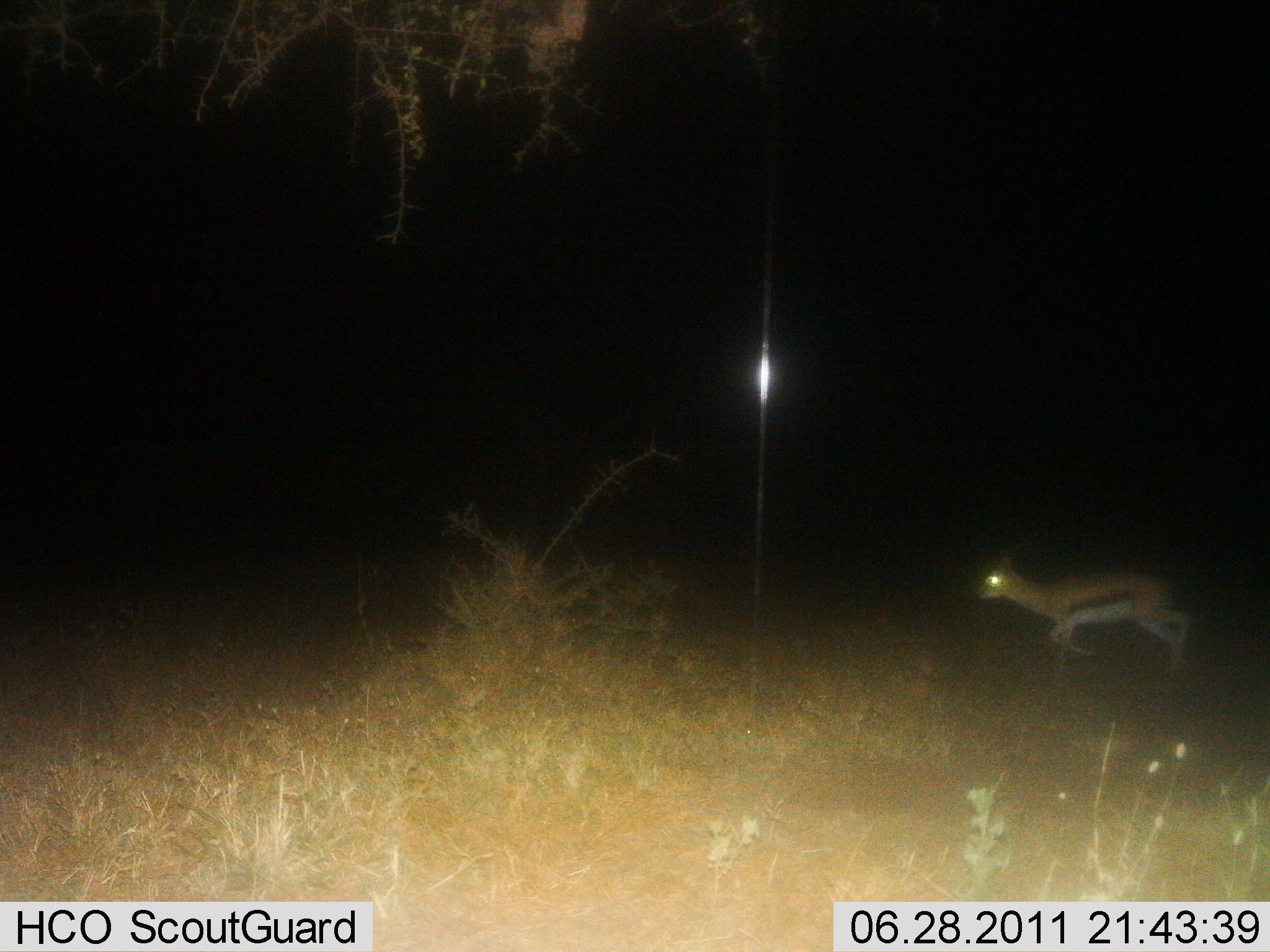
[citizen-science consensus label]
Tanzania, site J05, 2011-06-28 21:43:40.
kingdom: Animalia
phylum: Chordata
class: Mammalia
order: Artiodactyla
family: Bovidae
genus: Eudorcas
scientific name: Eudorcas thomsonii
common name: thomson's gazelle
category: gazellethomsons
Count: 1.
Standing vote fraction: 9%.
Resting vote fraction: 0%.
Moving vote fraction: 91%.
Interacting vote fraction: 0%.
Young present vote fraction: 9%.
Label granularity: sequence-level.